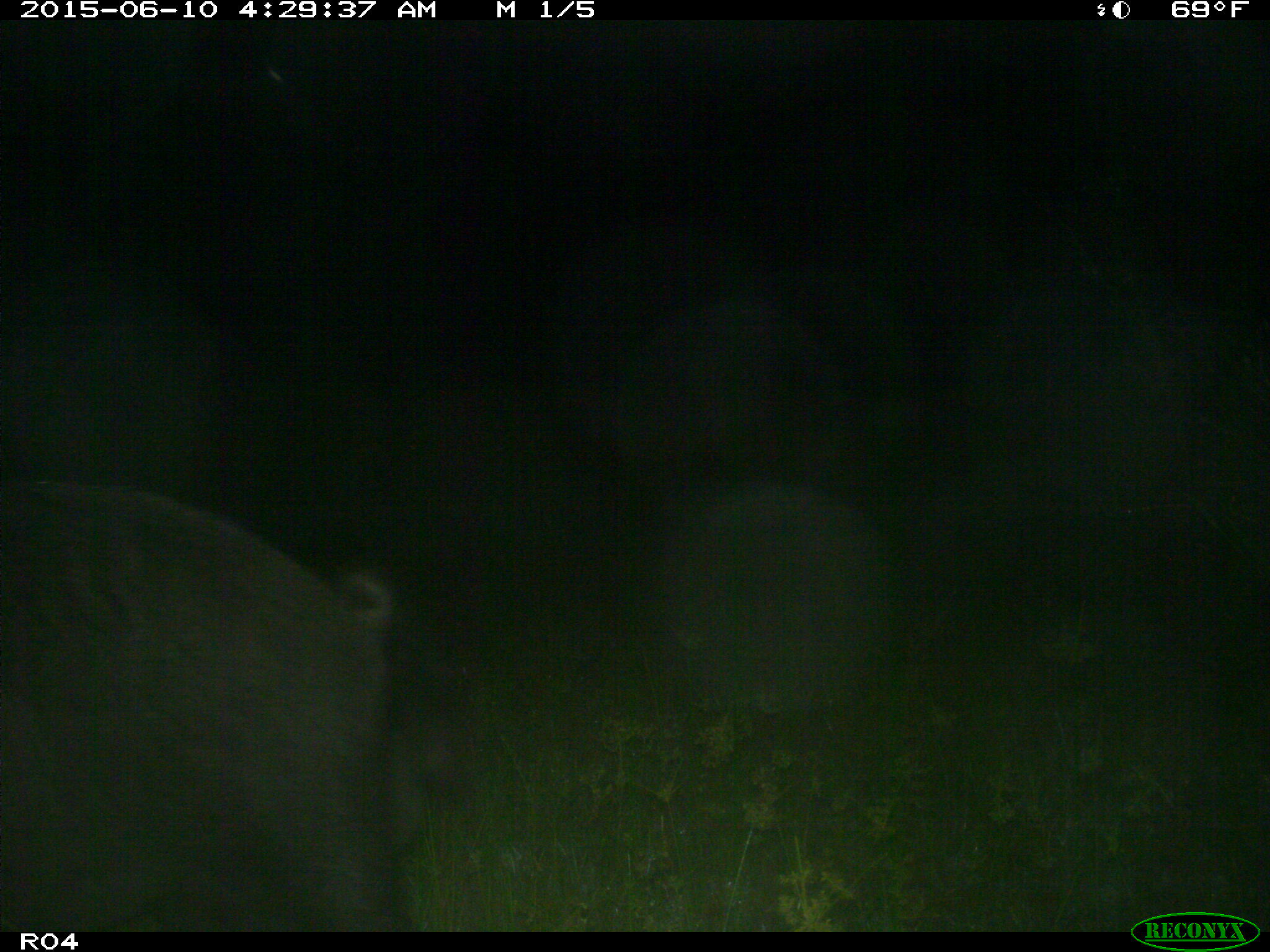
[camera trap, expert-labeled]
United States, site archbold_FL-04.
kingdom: Animalia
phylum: Chordata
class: Mammalia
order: Artiodactyla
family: Suidae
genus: Sus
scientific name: Sus scrofa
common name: wild boar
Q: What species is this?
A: Sus scrofa (wild boar).